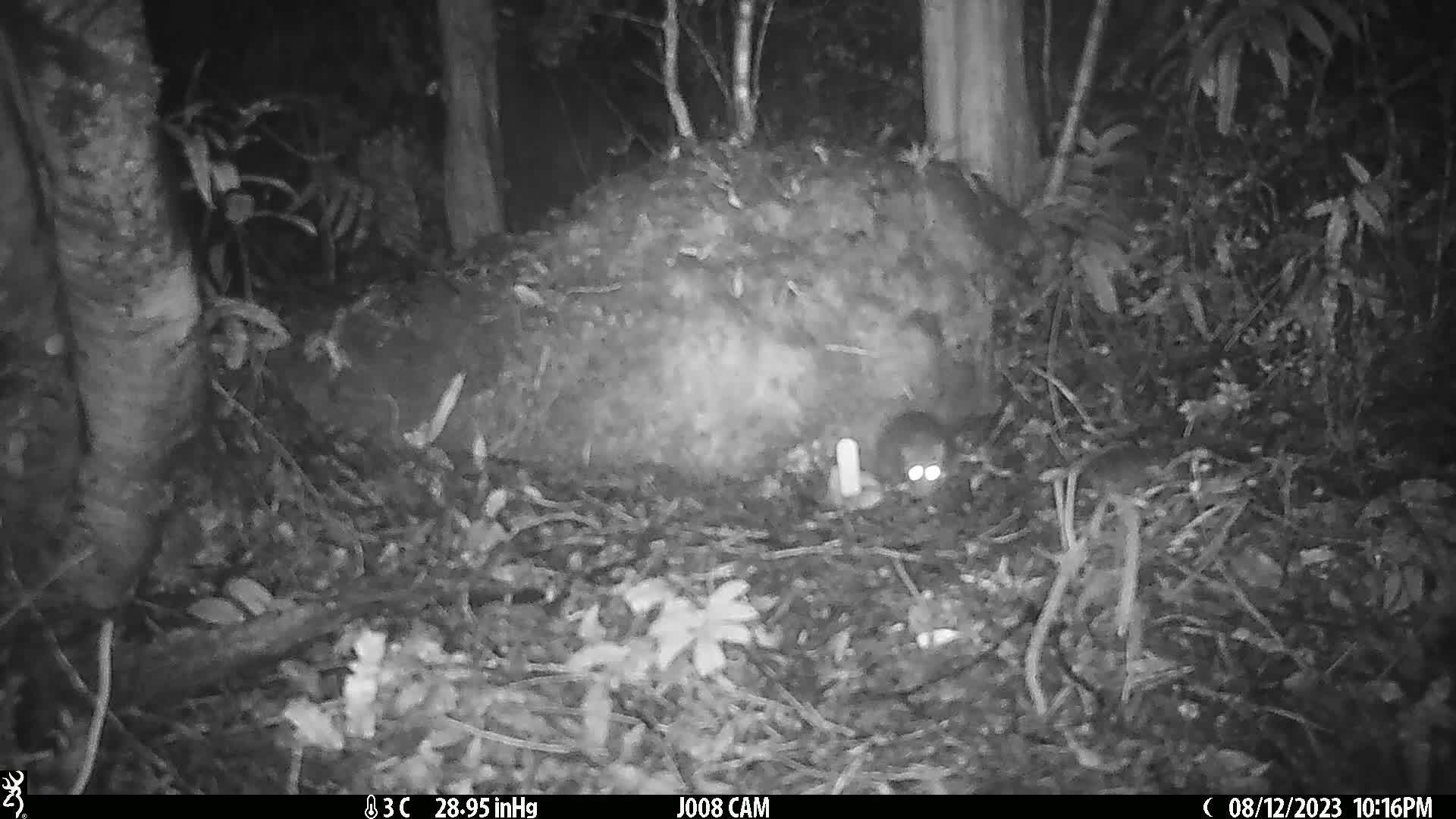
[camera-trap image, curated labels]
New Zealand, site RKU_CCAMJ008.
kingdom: Animalia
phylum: Chordata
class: Mammalia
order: Rodentia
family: Muridae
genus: Rattus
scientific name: Rattus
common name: rat